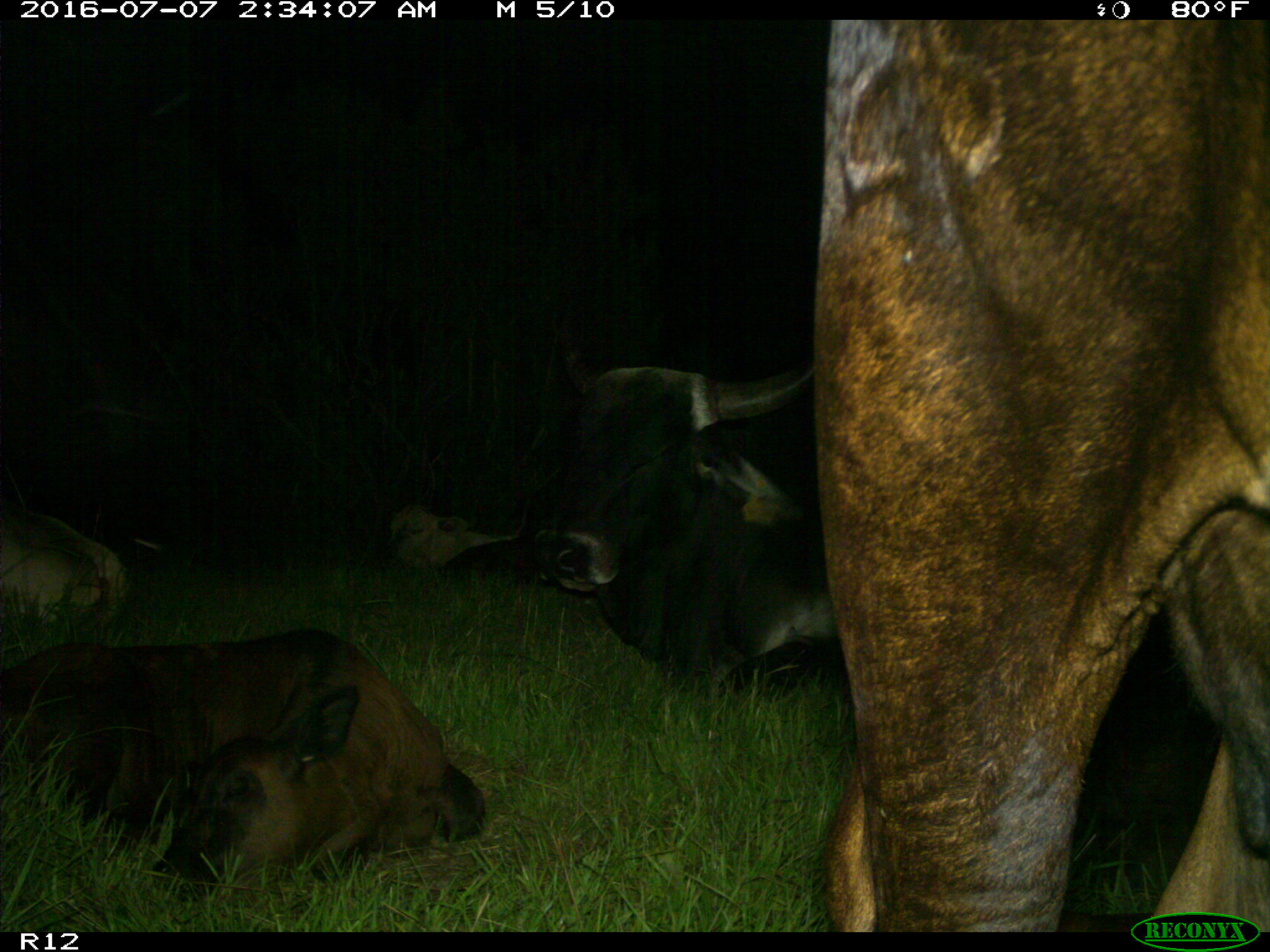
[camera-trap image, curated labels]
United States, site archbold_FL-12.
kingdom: Animalia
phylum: Chordata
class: Mammalia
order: Artiodactyla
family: Bovidae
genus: Bos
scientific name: Bos taurus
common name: domestic cow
Bos taurus (domestic cow).